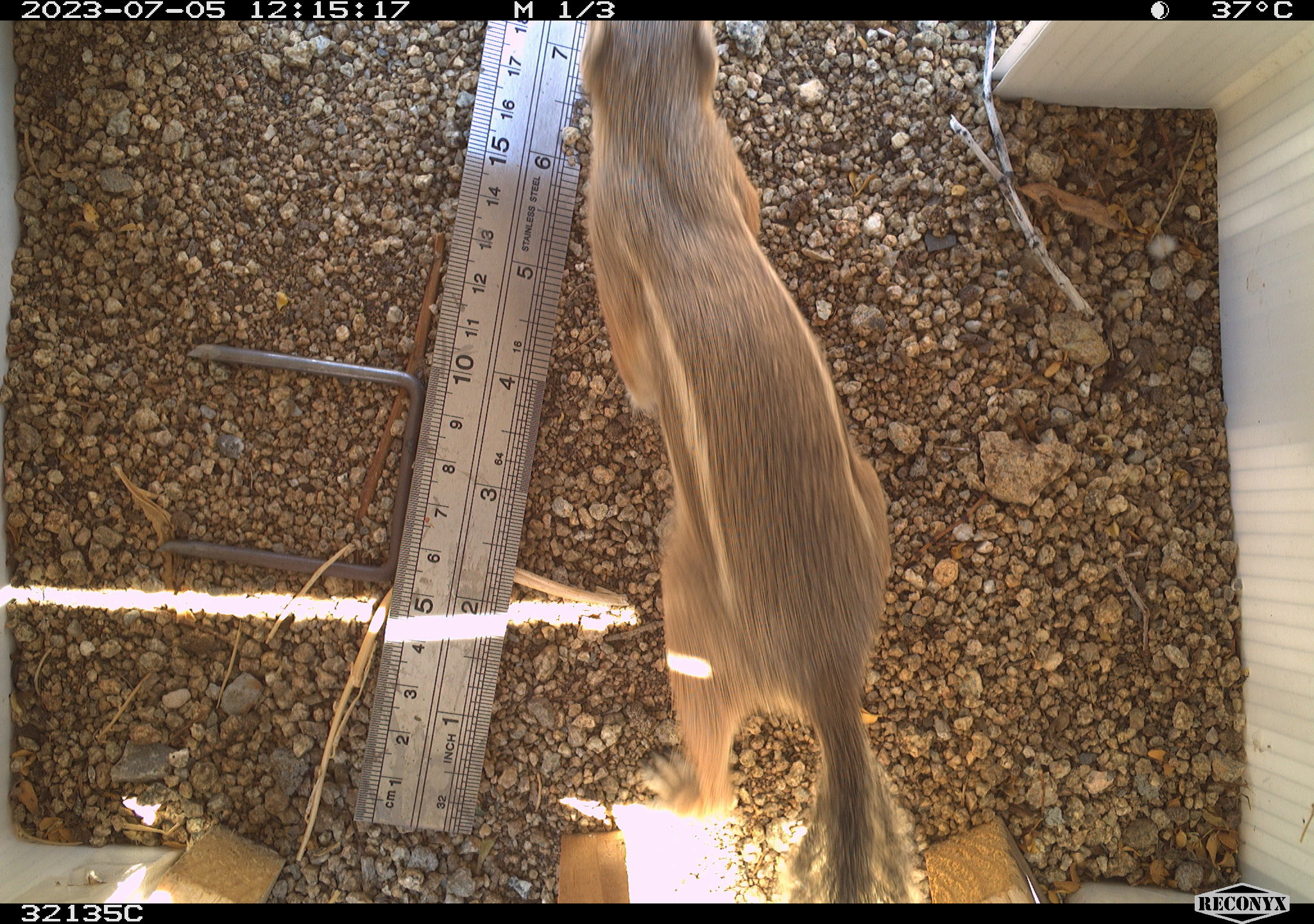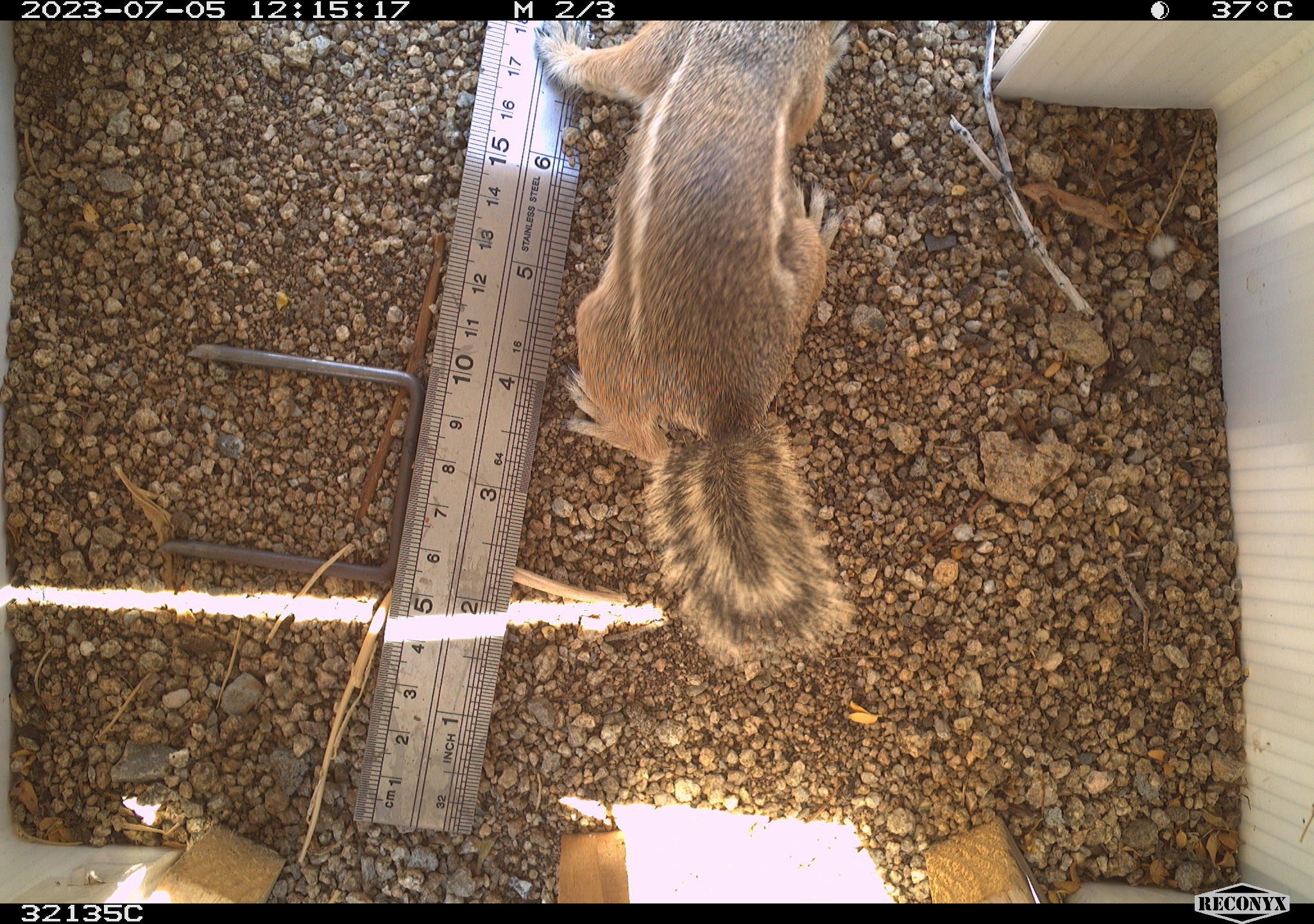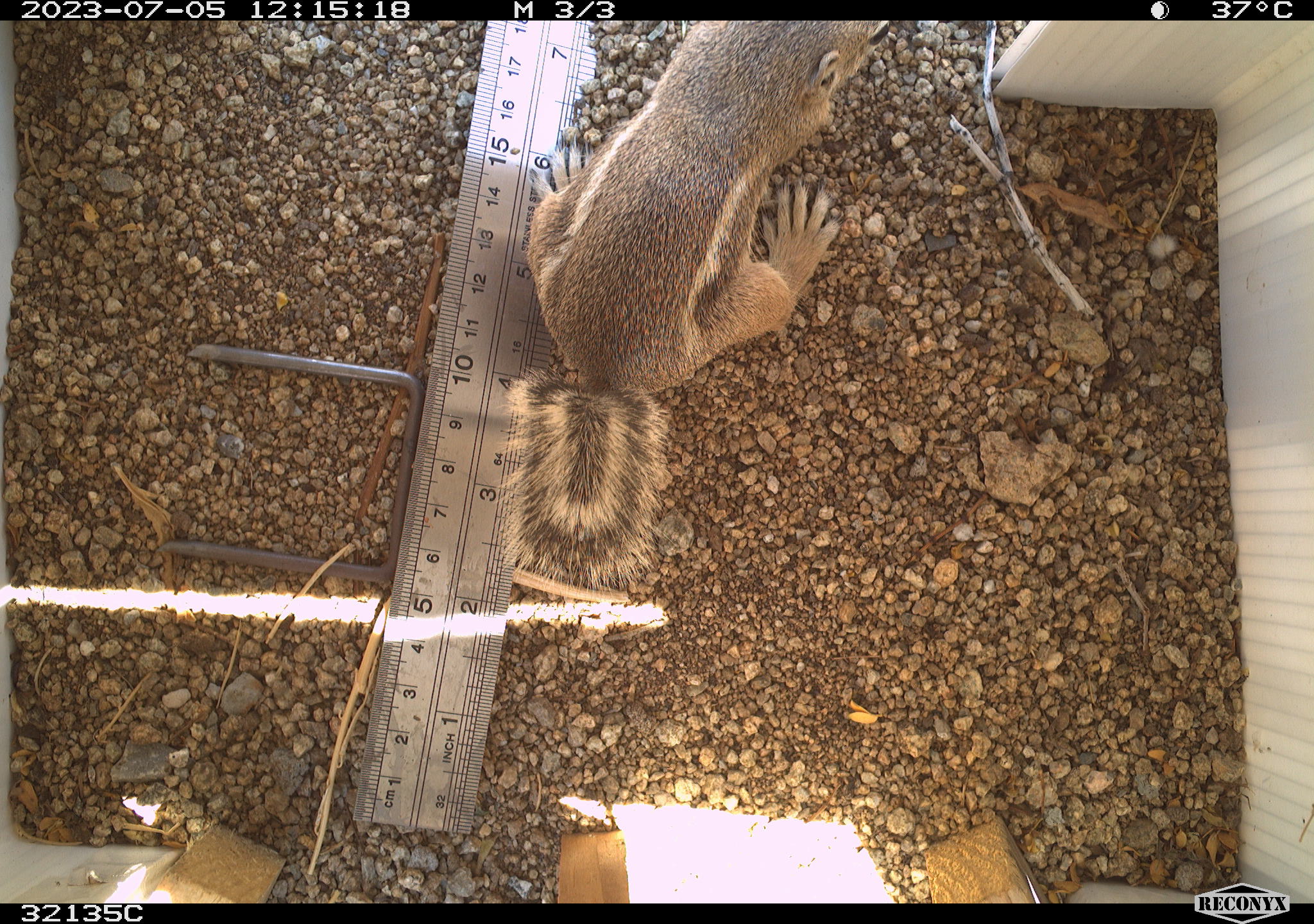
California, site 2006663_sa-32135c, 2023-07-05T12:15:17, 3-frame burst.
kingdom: Animalia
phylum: Chordata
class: Mammalia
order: Rodentia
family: Sciuridae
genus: Ammospermophilus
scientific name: Ammospermophilus leucurus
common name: white-tailed antelope squirrel